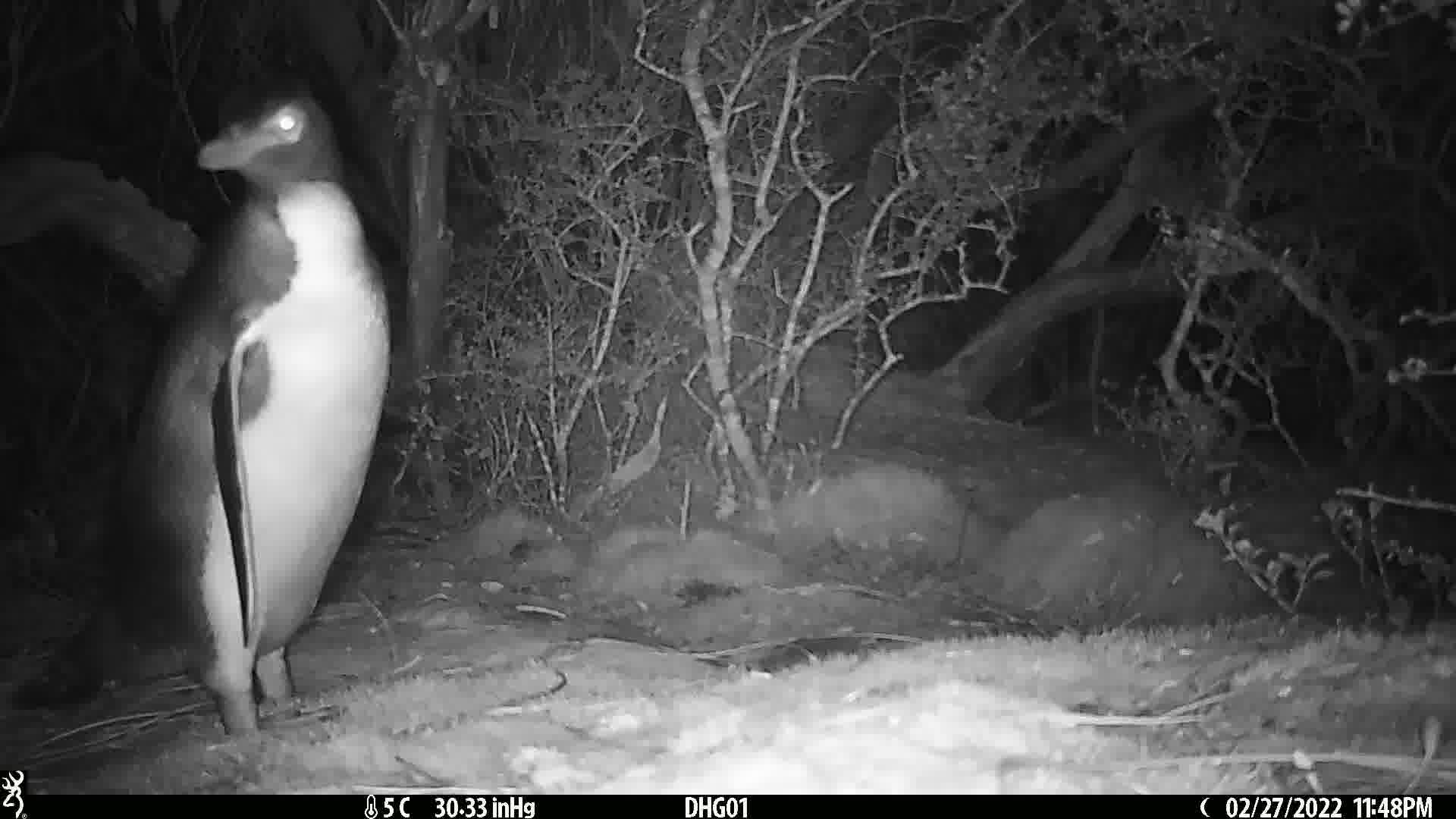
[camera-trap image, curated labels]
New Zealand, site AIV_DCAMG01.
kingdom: Animalia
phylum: Chordata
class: Aves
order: Sphenisciformes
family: Spheniscidae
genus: Megadyptes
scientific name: Megadyptes antipodes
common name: yellow-eyed penguin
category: yellow eyed penguin